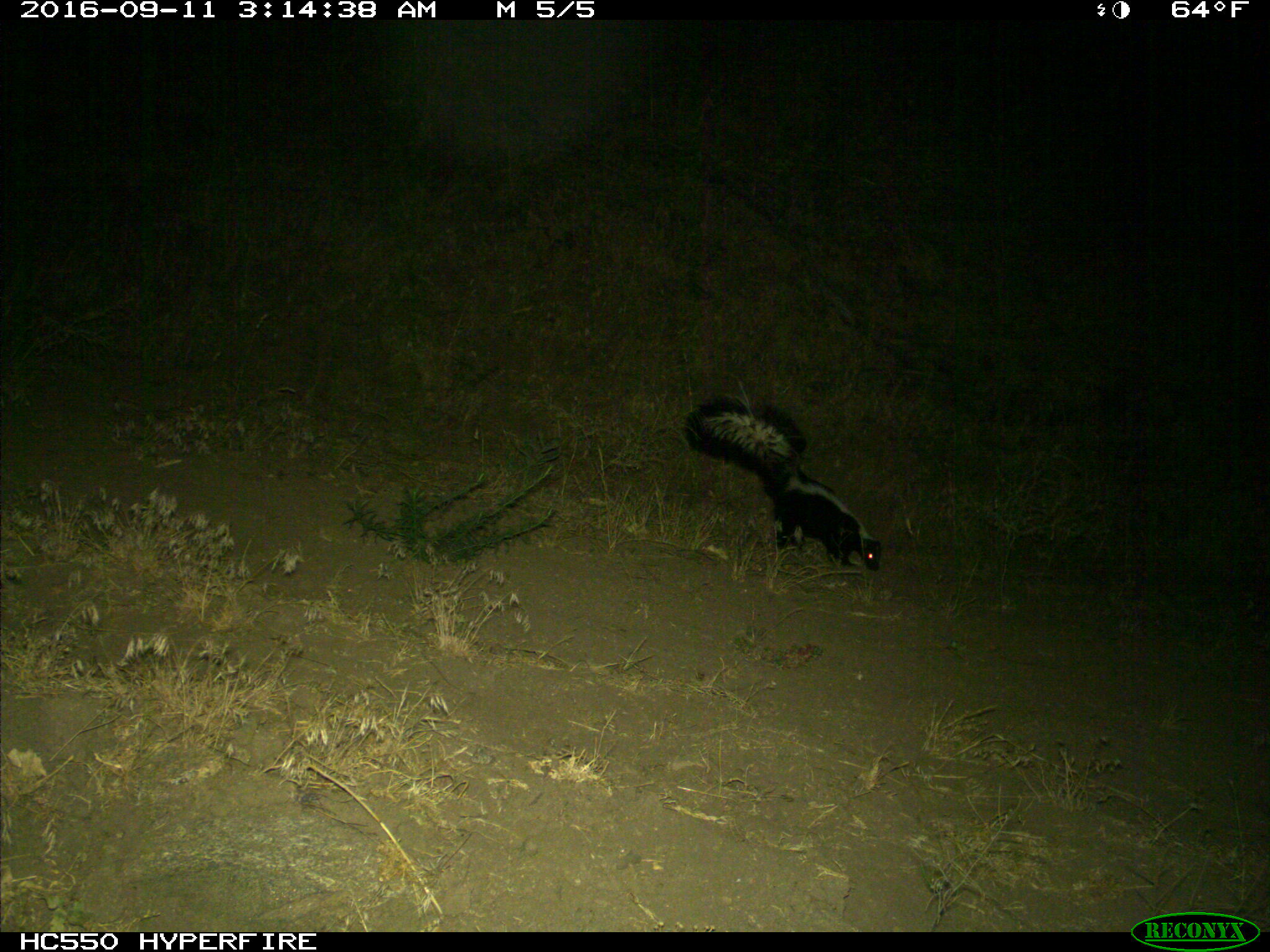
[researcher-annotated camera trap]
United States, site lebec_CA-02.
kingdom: Animalia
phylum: Chordata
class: Mammalia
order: Carnivora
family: Mephitidae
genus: Mephitis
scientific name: Mephitis mephitis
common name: striped skunk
Mephitis mephitis (striped skunk).